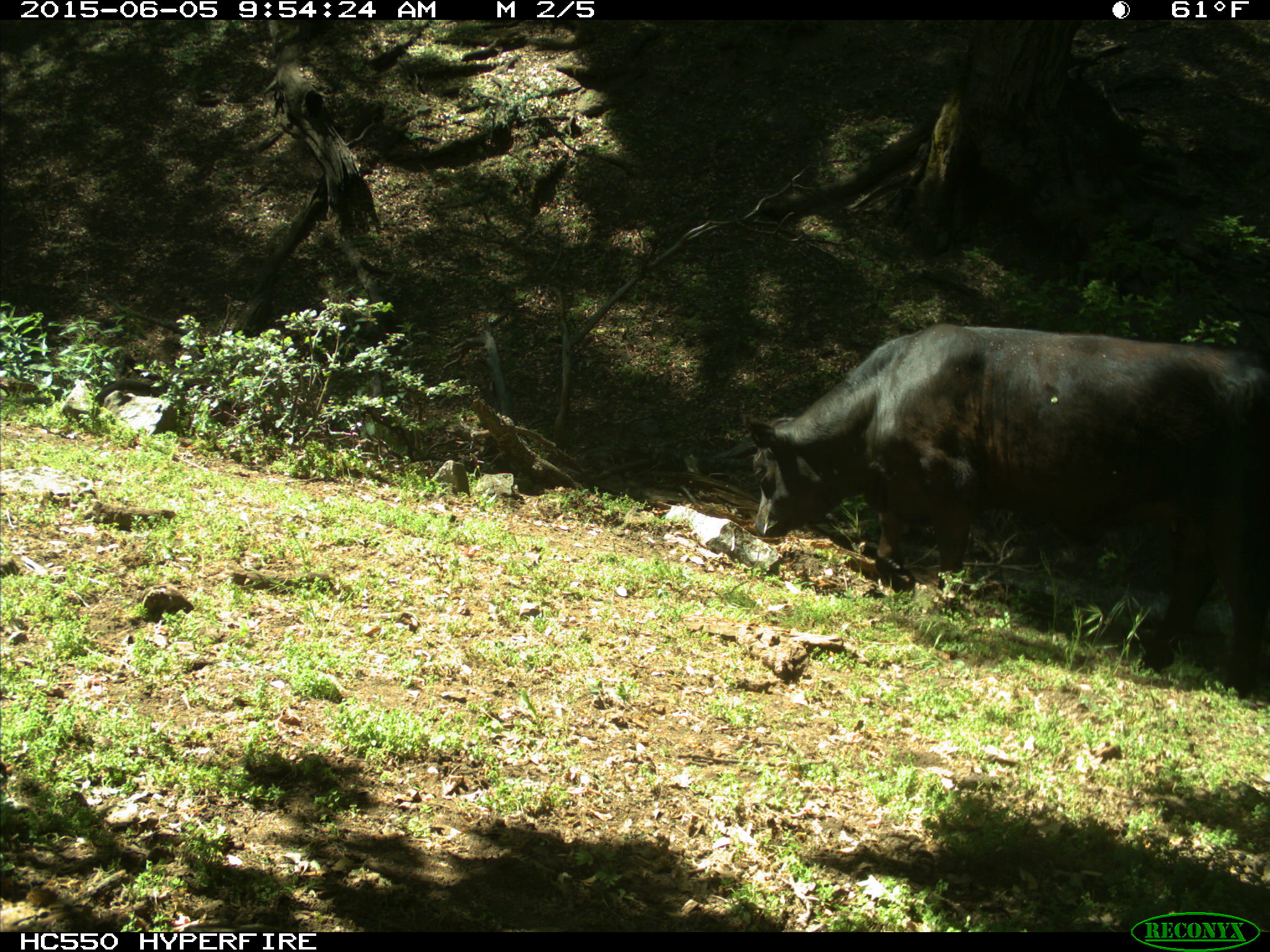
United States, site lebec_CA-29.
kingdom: Animalia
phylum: Chordata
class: Mammalia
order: Artiodactyla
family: Bovidae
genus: Bos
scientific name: Bos taurus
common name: domestic cow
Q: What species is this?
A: Bos taurus (domestic cow).